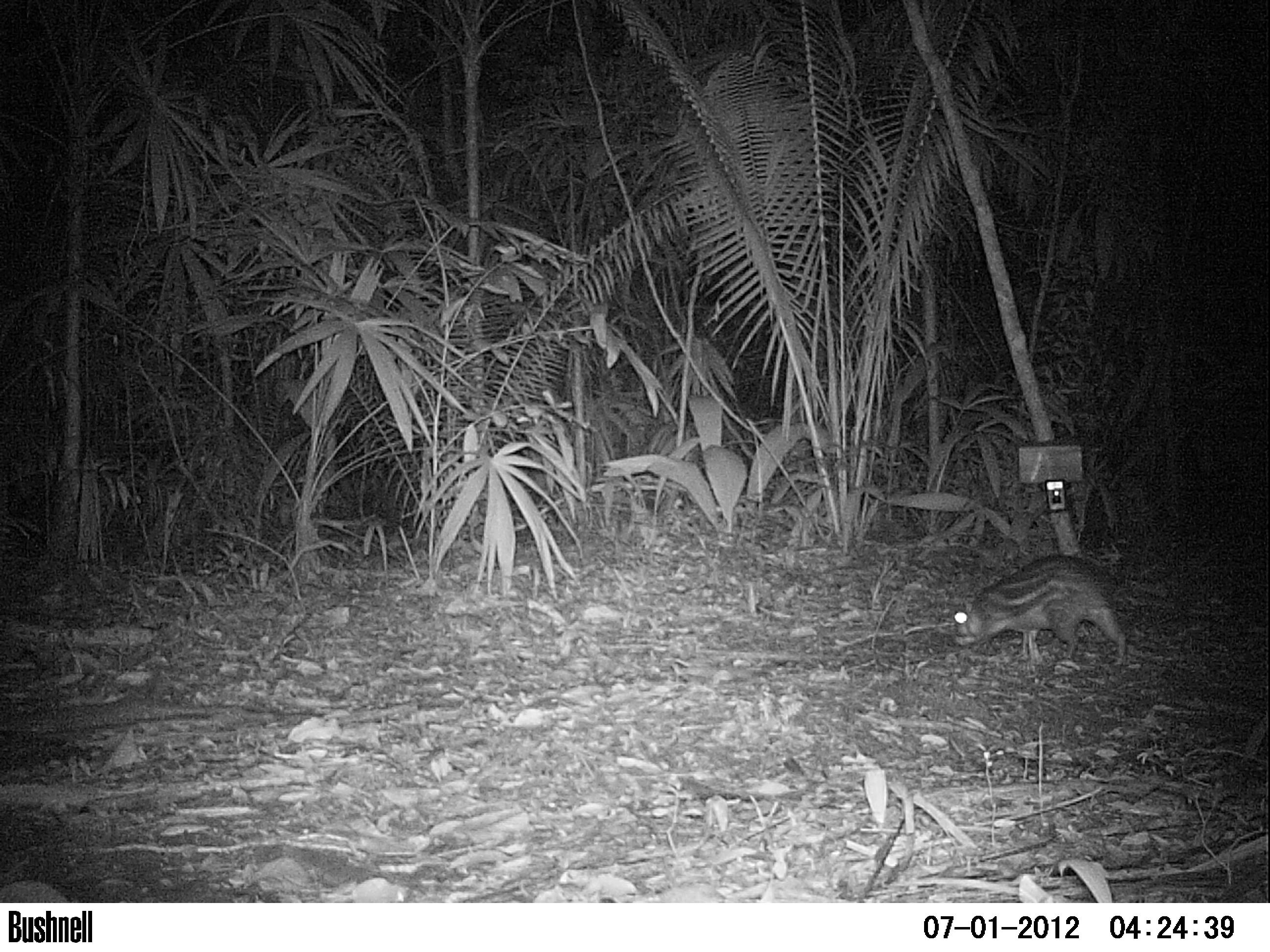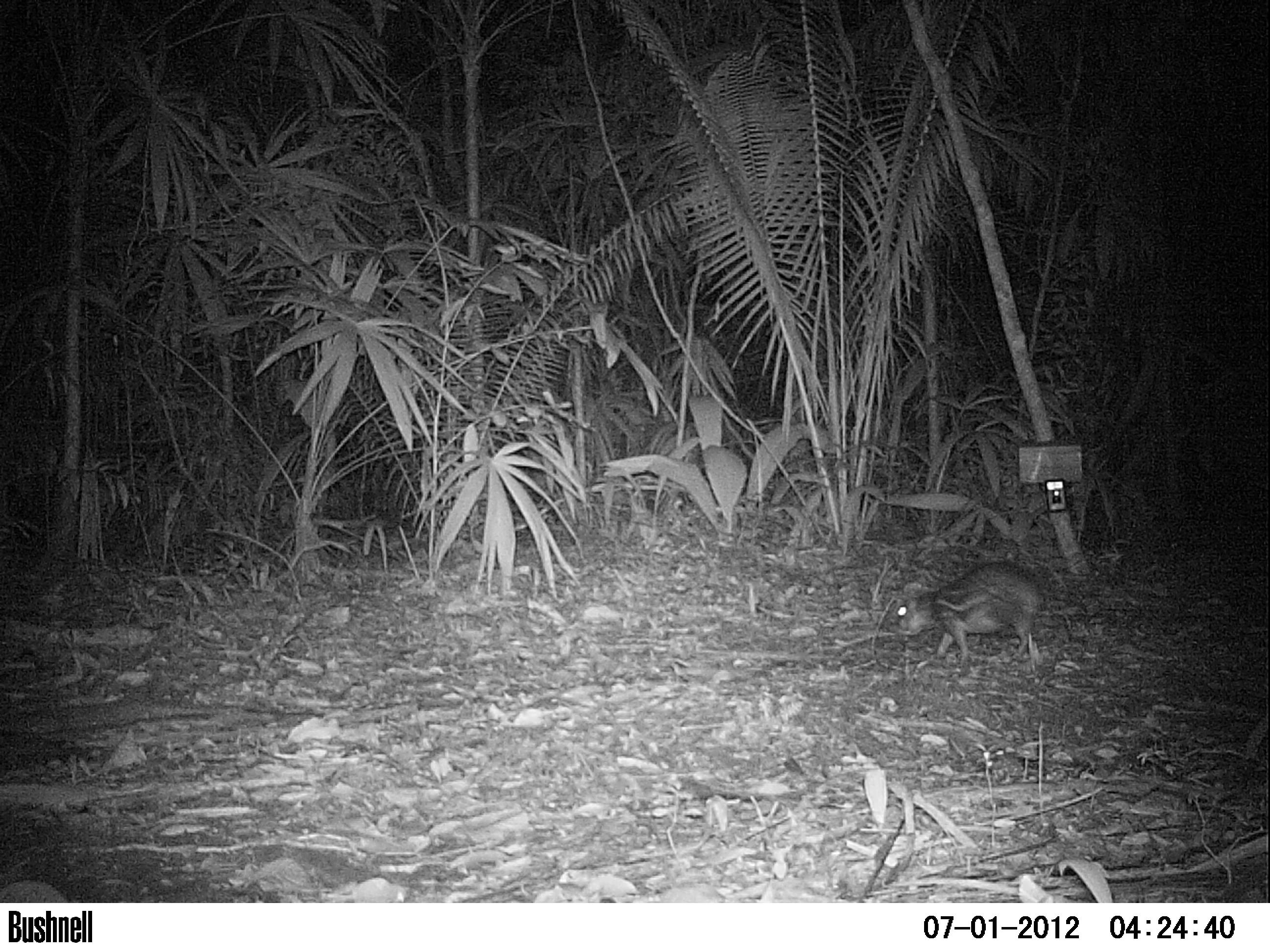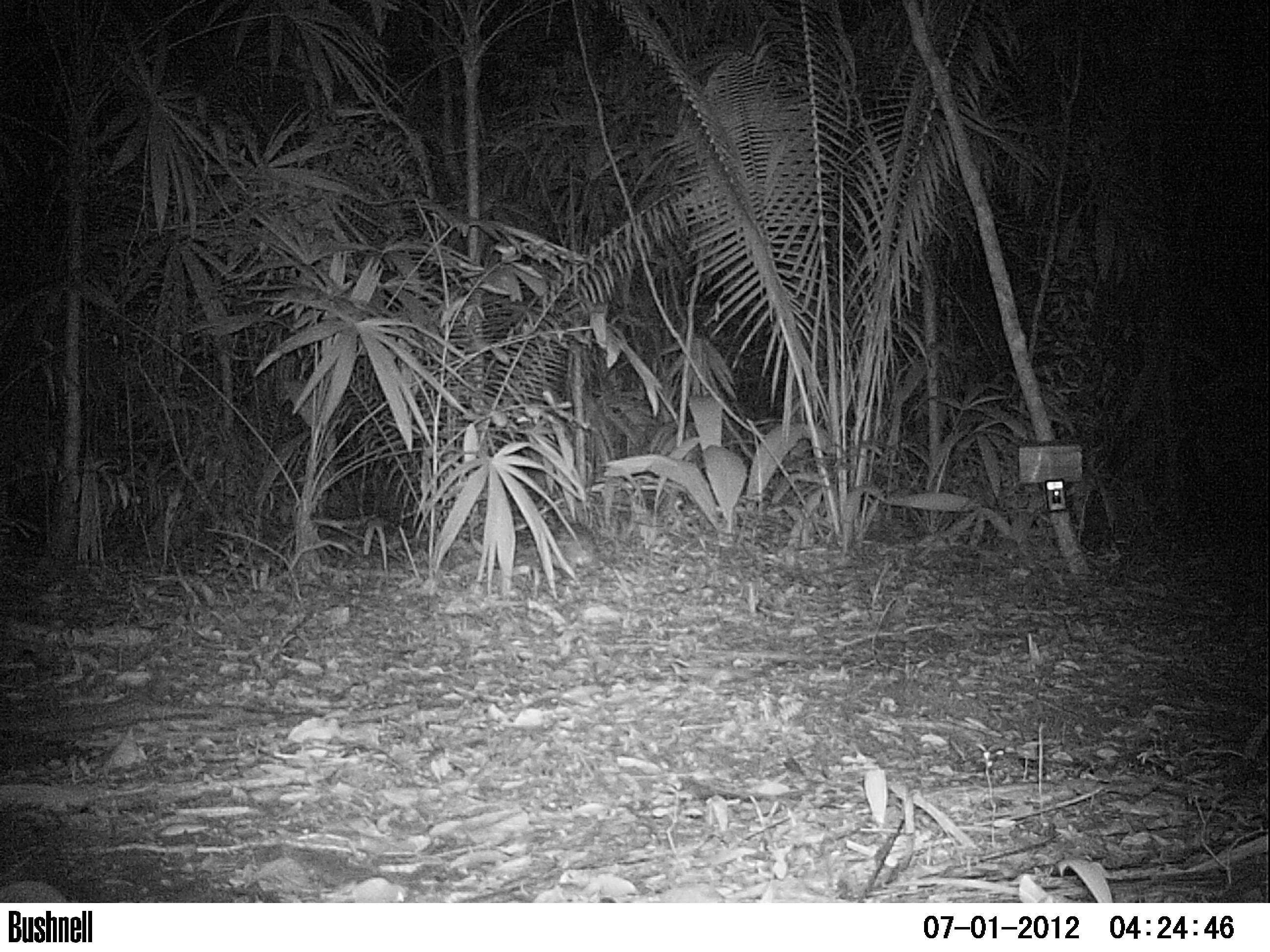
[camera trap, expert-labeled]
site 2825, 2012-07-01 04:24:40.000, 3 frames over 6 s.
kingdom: Animalia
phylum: Chordata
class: Mammalia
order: Rodentia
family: Cuniculidae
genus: Cuniculus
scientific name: Cuniculus paca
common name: spotted paca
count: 1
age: adult